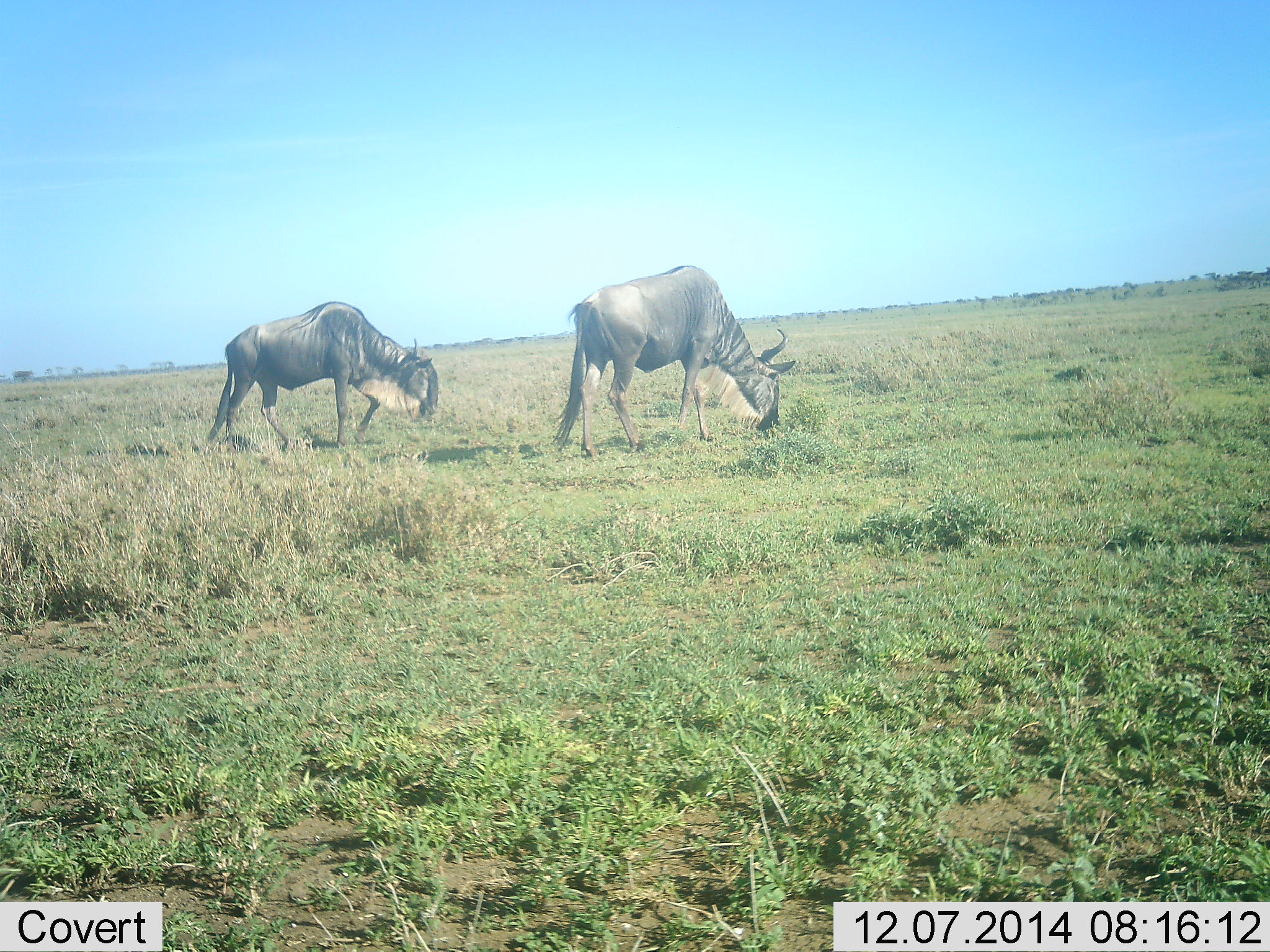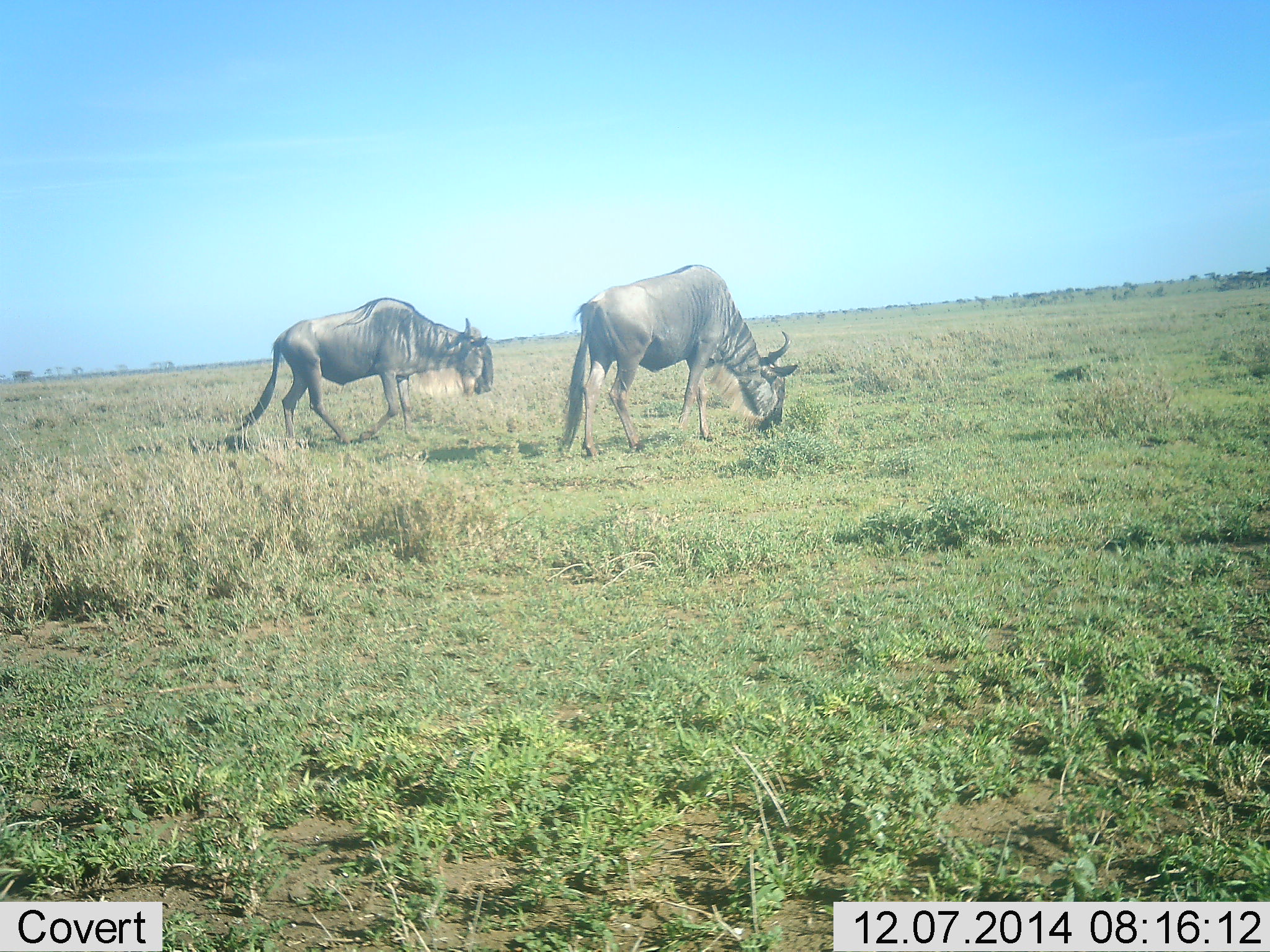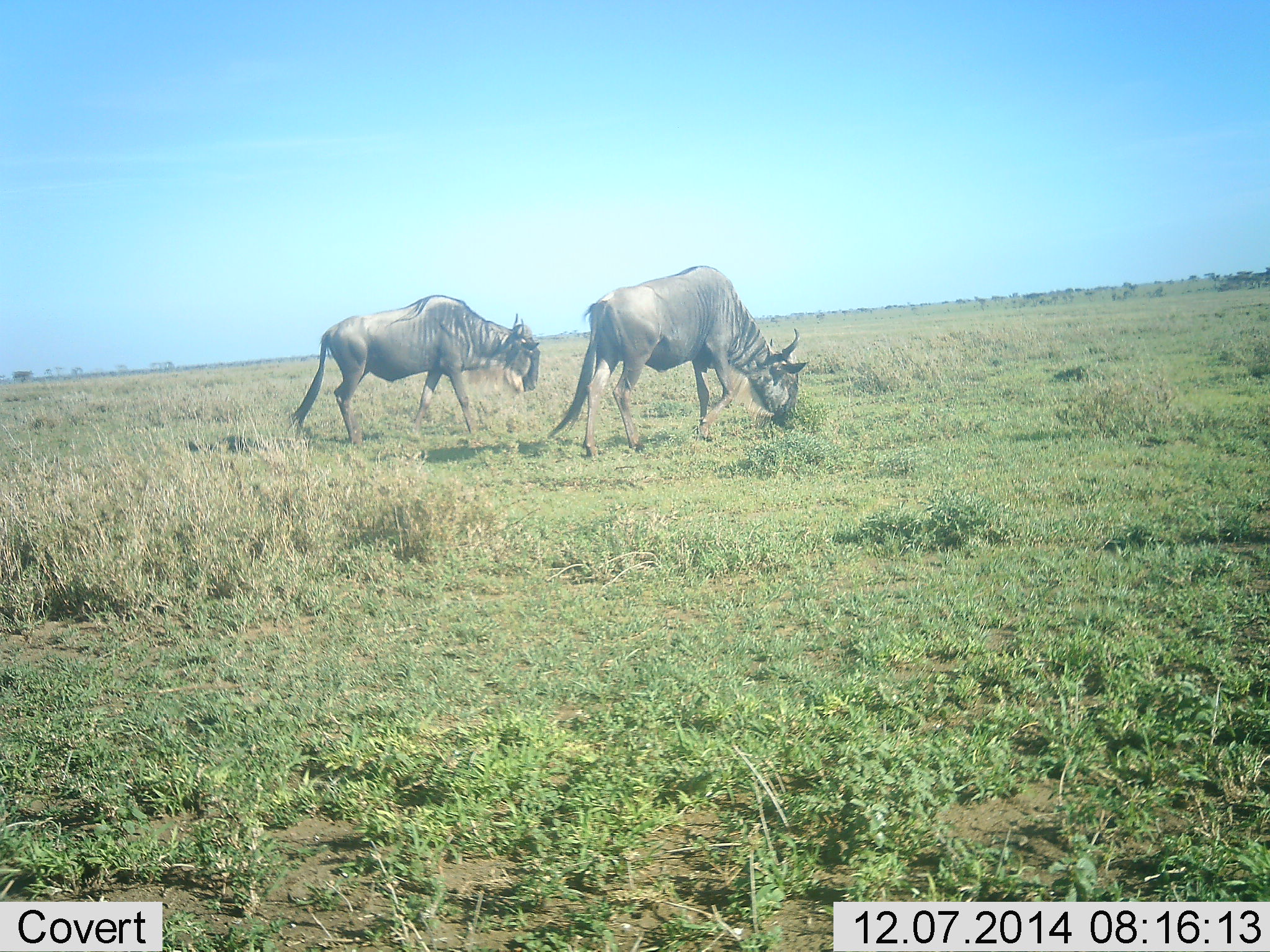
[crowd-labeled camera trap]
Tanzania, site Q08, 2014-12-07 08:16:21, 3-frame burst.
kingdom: Animalia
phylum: Chordata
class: Mammalia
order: Artiodactyla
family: Bovidae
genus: Connochaetes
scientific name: Connochaetes taurinus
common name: blue wildebeest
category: wildebeest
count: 2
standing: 20%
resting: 0%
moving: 90%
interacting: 0%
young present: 0%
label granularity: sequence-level